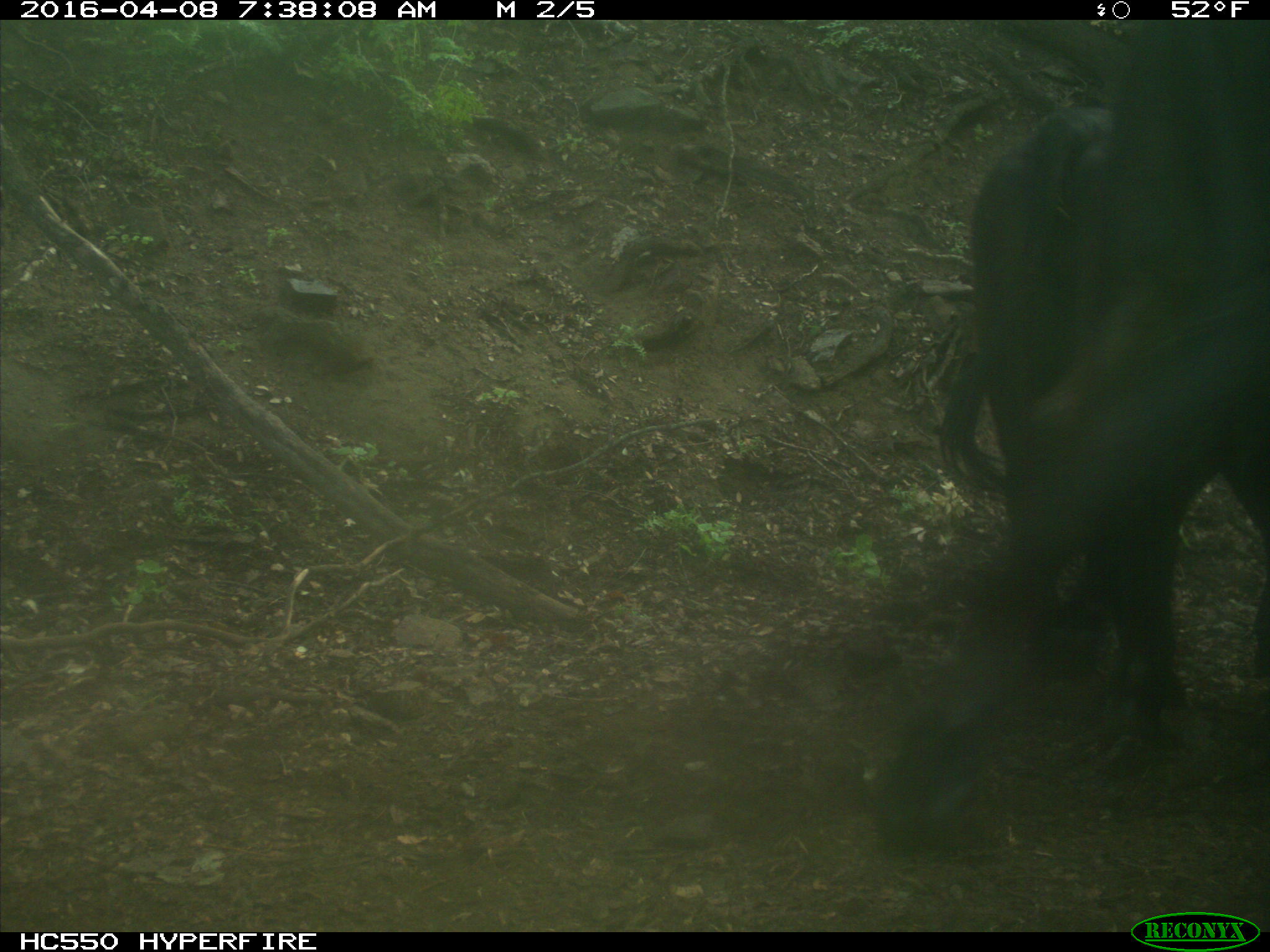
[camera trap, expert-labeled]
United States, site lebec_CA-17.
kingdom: Animalia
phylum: Chordata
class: Mammalia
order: Artiodactyla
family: Bovidae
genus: Bos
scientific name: Bos taurus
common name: domestic cow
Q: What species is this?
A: Bos taurus (domestic cow).